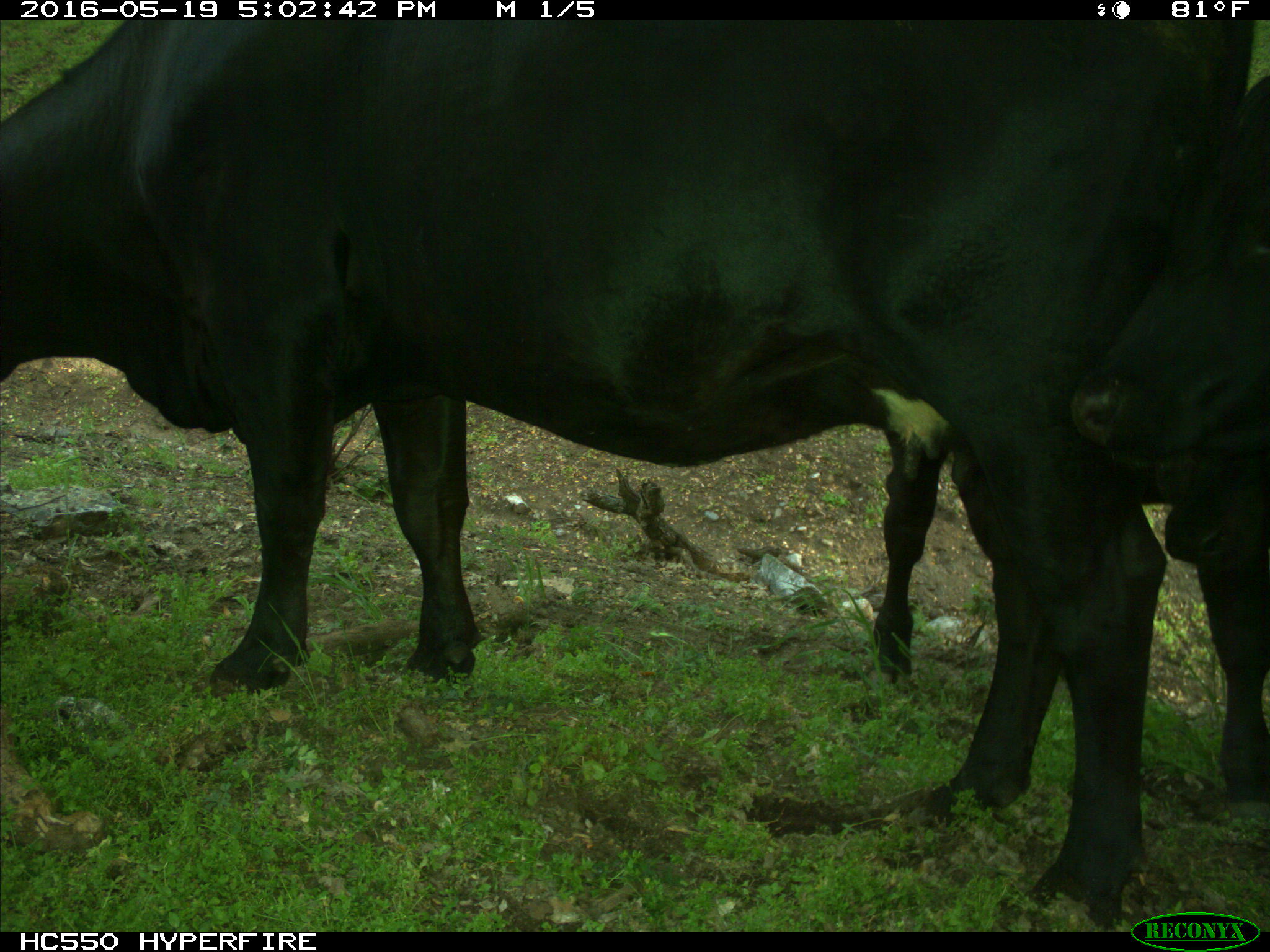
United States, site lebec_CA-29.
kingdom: Animalia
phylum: Chordata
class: Mammalia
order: Artiodactyla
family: Bovidae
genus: Bos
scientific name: Bos taurus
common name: domestic cow